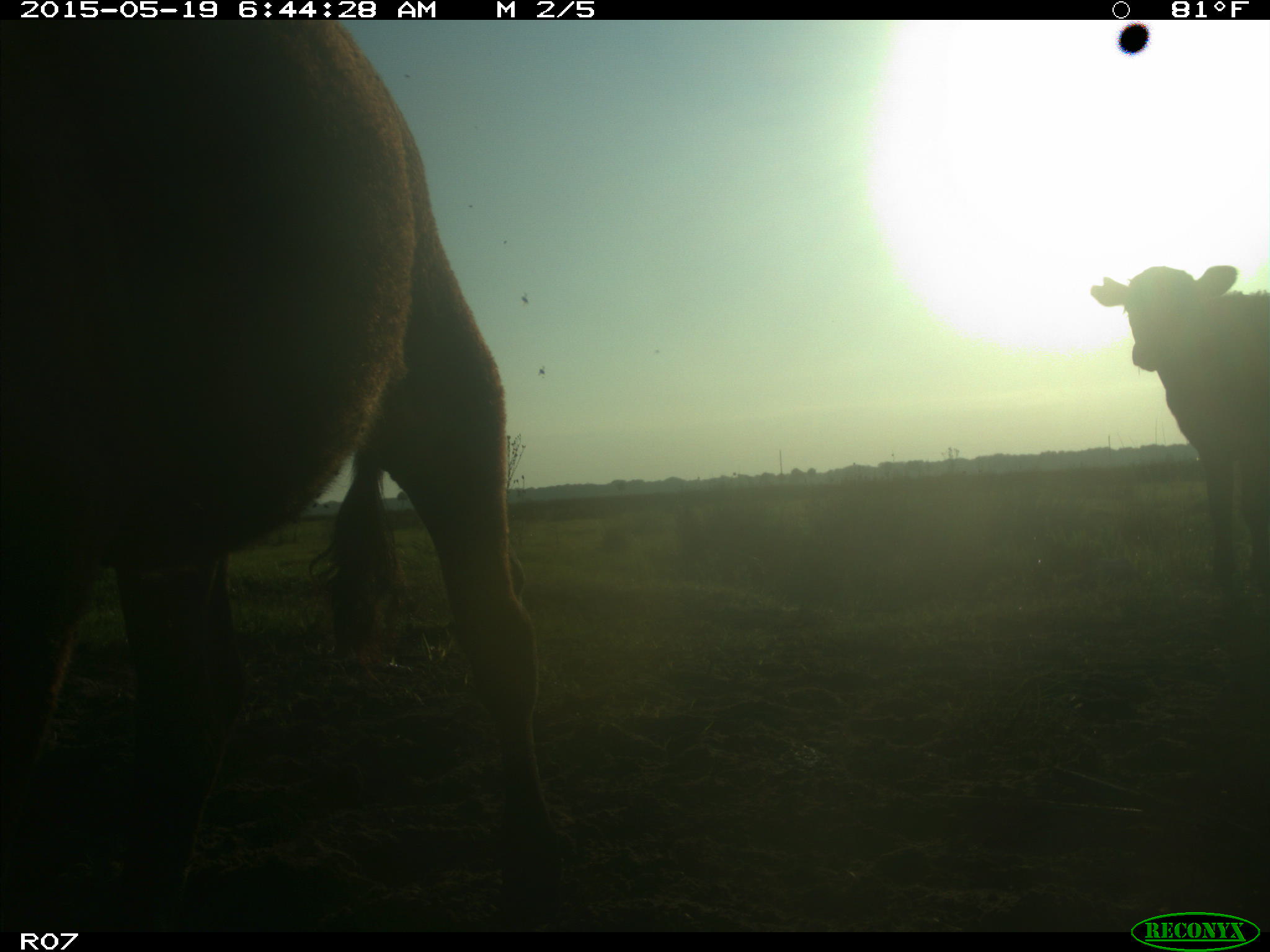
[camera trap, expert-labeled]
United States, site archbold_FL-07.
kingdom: Animalia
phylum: Chordata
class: Mammalia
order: Artiodactyla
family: Bovidae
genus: Bos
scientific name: Bos taurus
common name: domestic cow